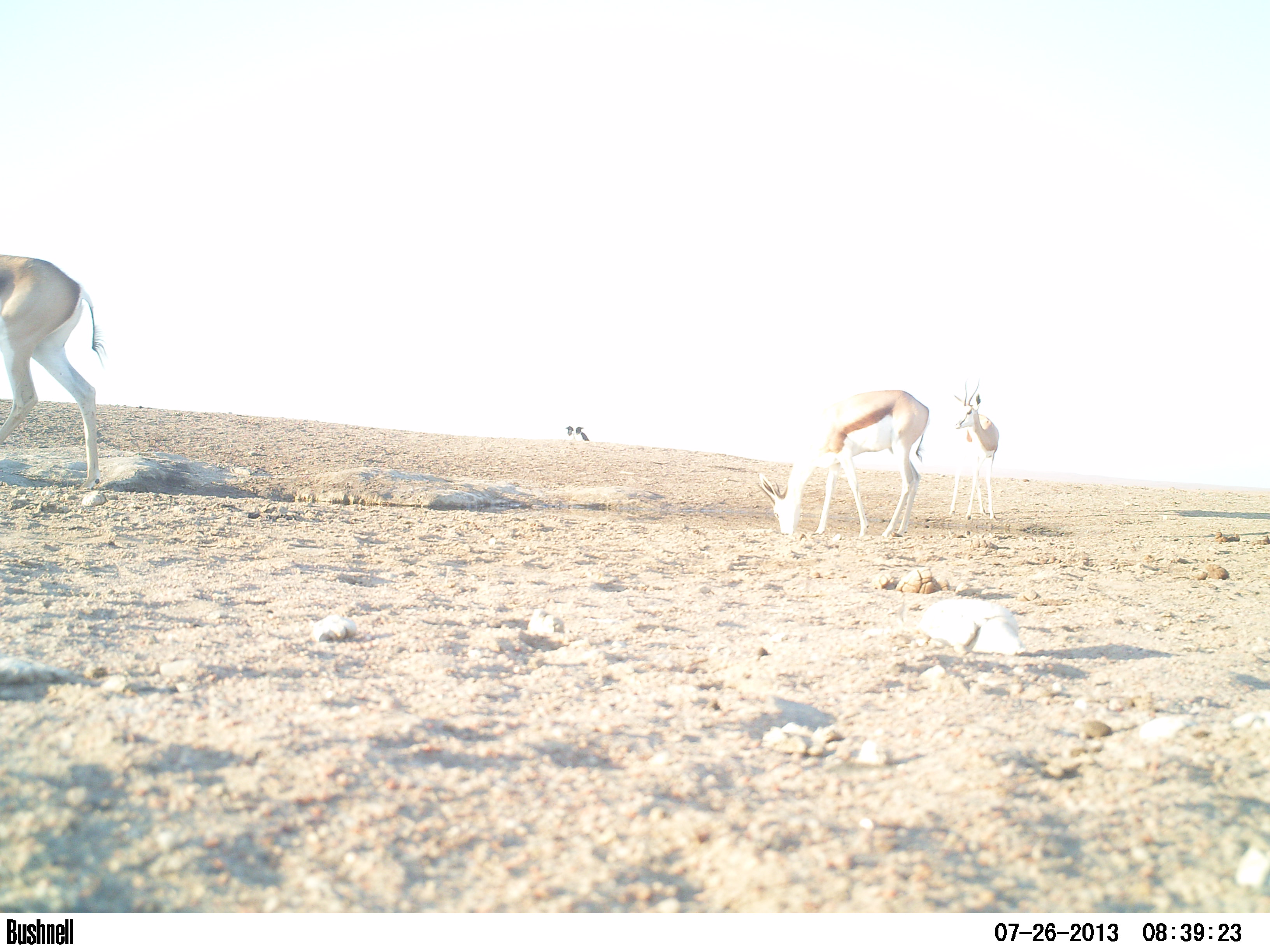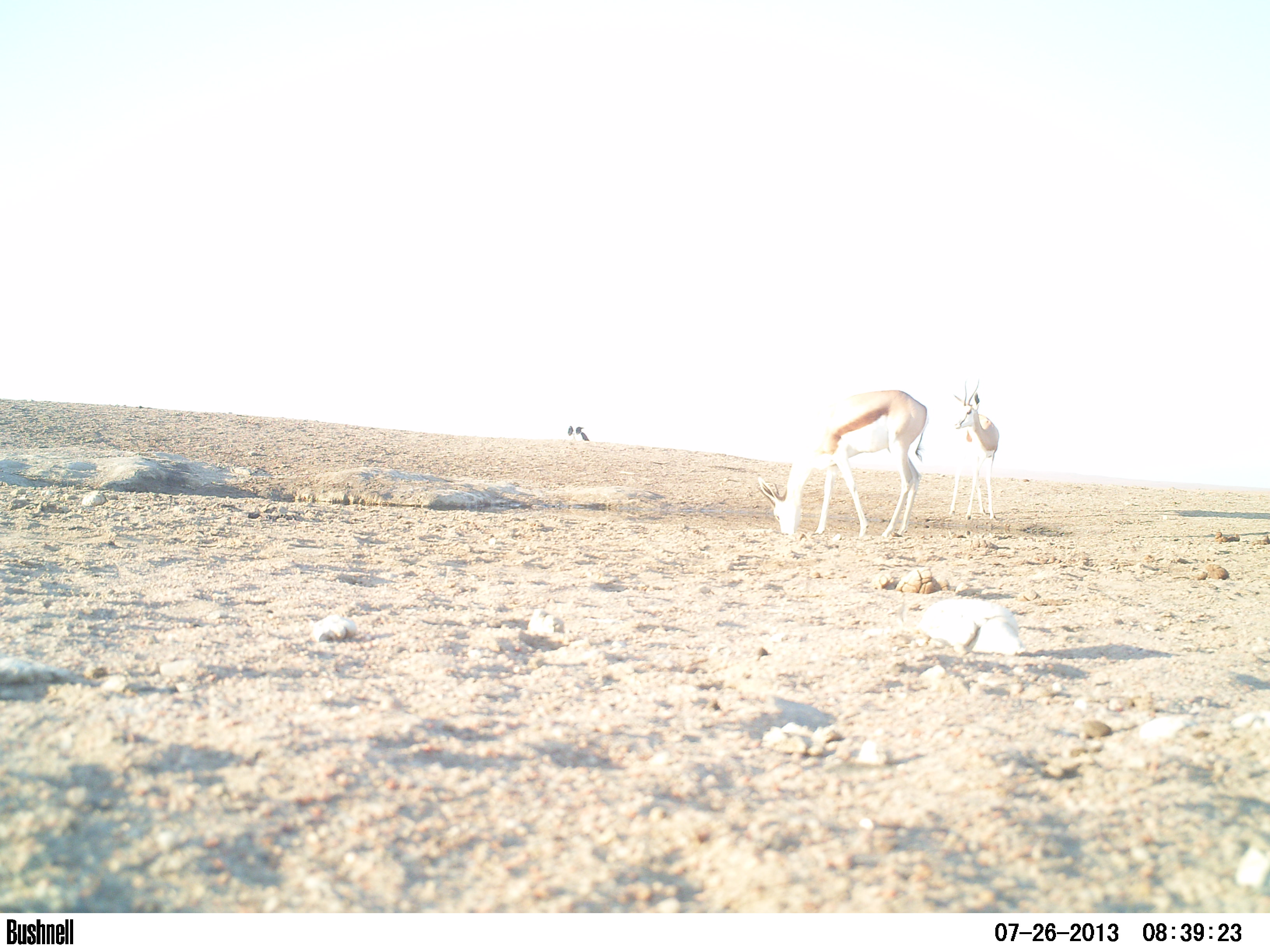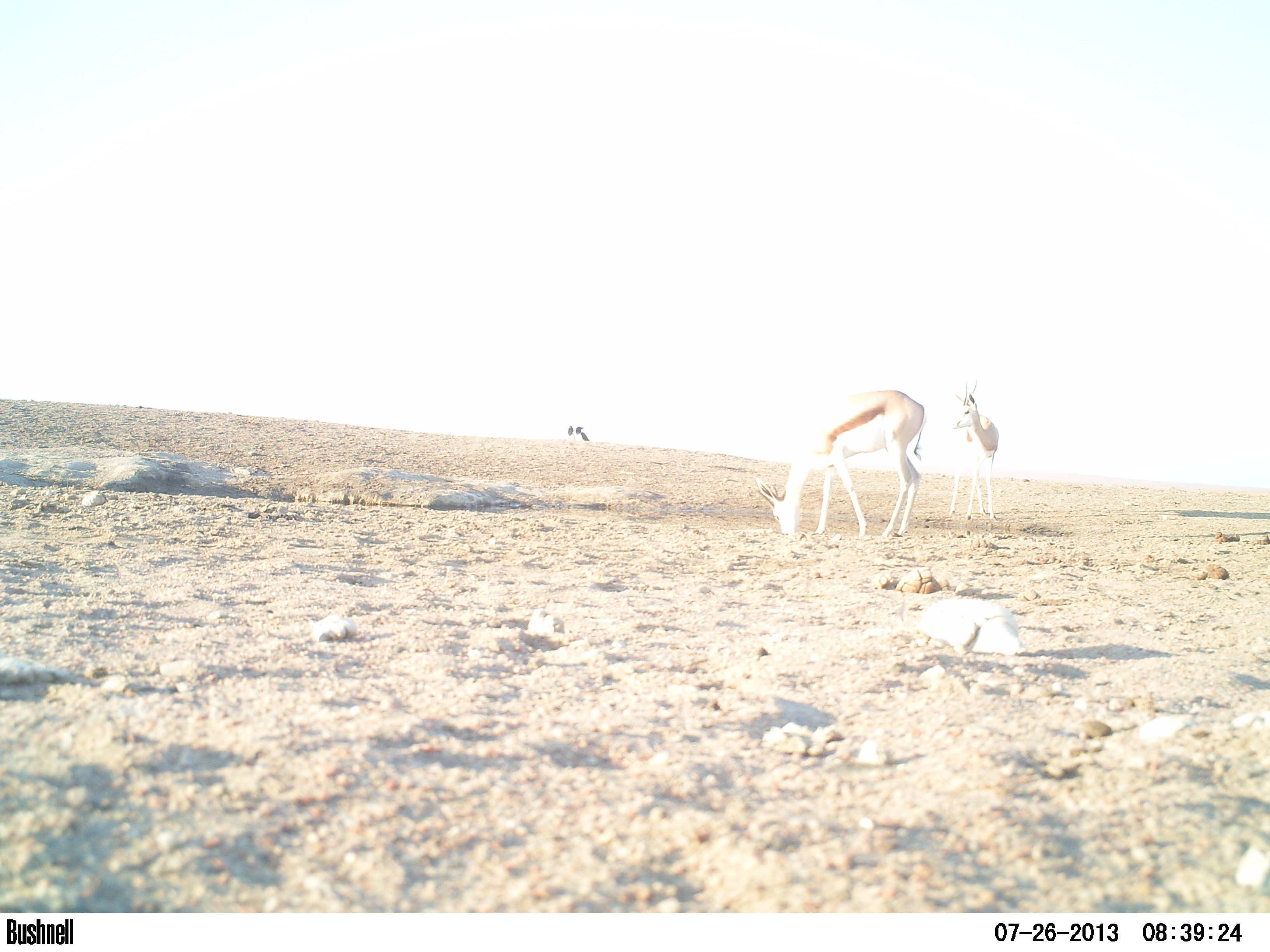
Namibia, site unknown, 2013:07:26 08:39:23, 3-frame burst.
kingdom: Animalia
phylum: Chordata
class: Mammalia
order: Artiodactyla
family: Bovidae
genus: Antidorcas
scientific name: Antidorcas marsupialis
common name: springbok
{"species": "Antidorcas marsupialis (springbok)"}